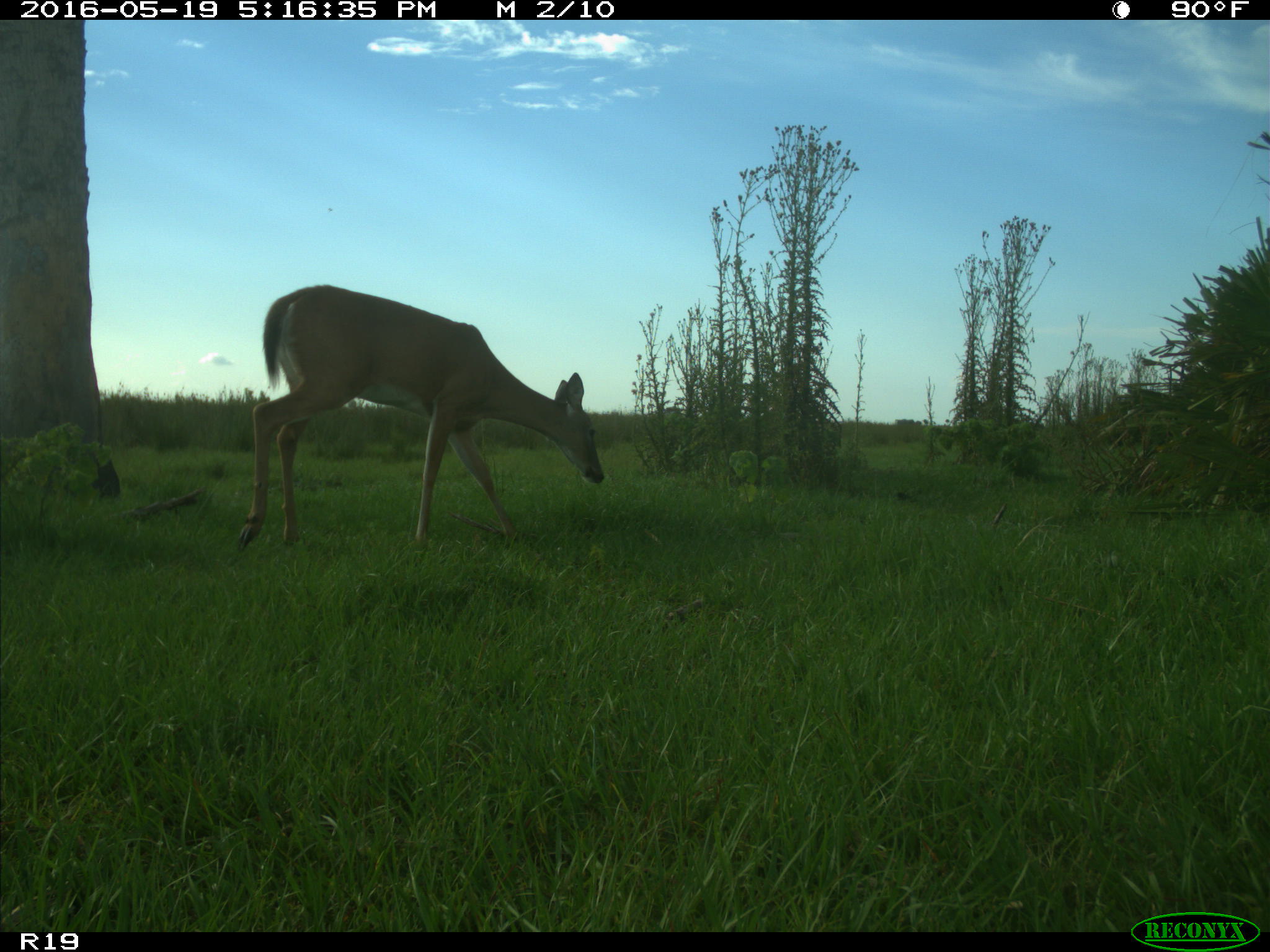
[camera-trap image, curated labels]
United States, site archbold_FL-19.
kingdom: Animalia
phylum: Chordata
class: Mammalia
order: Artiodactyla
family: Cervidae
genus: Odocoileus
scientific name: Odocoileus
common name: deer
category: unidentified deer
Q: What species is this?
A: Unidentified deer (deer) (Odocoileus).